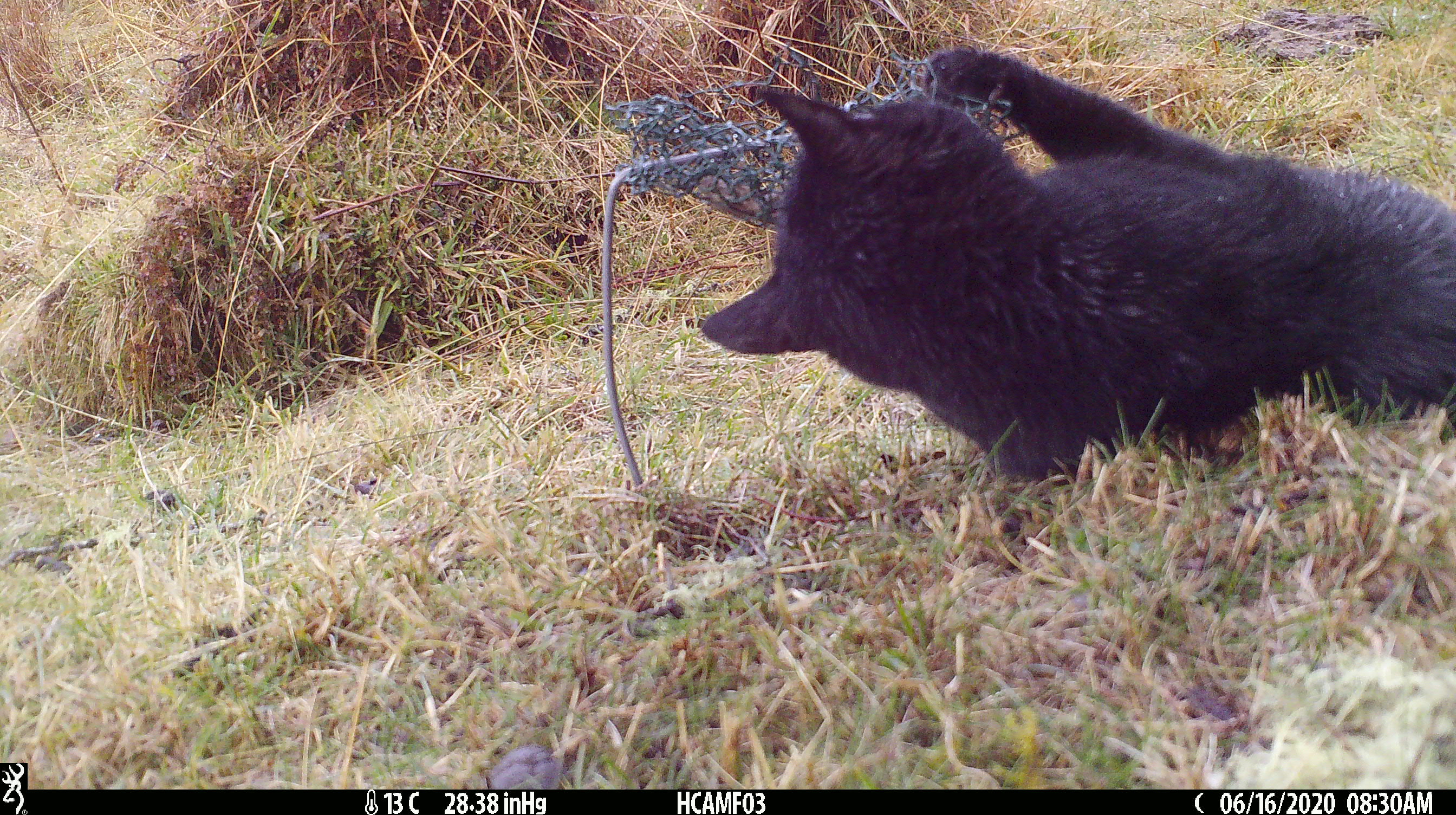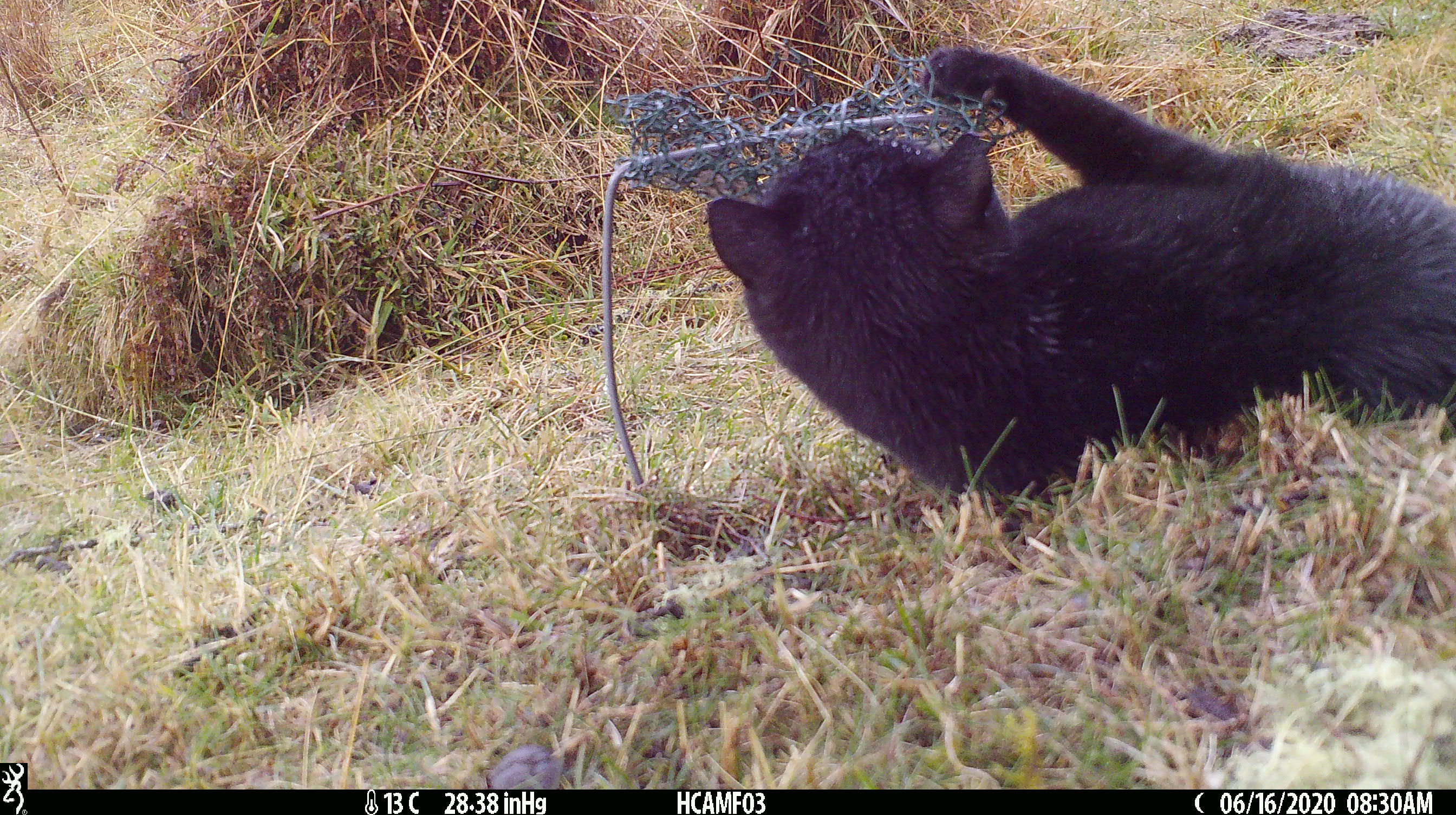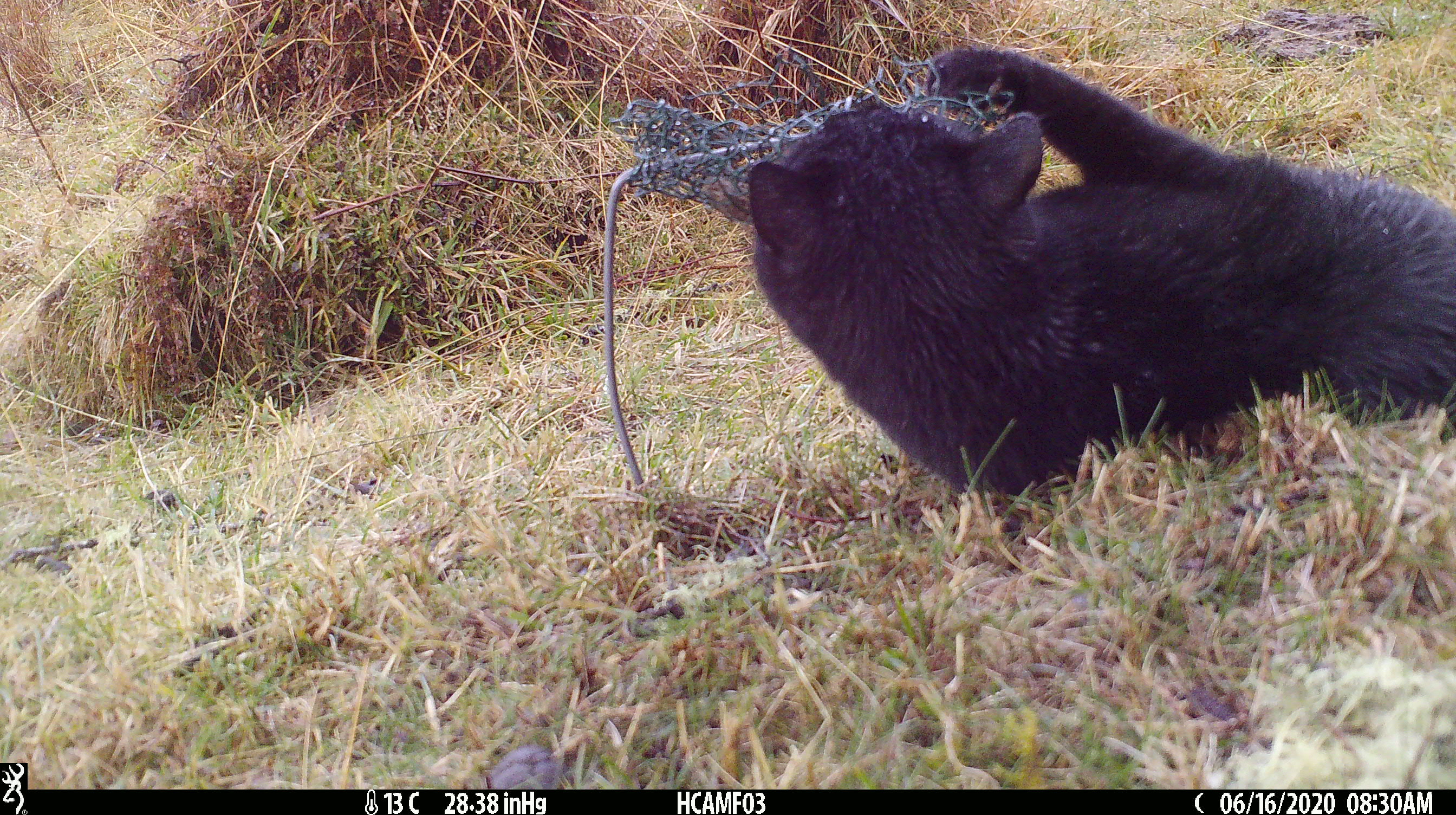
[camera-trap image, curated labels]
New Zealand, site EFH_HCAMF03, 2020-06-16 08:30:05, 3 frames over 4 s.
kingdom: Animalia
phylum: Chordata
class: Mammalia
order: Carnivora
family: Felidae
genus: Felis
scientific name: Felis catus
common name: domestic cat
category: cat